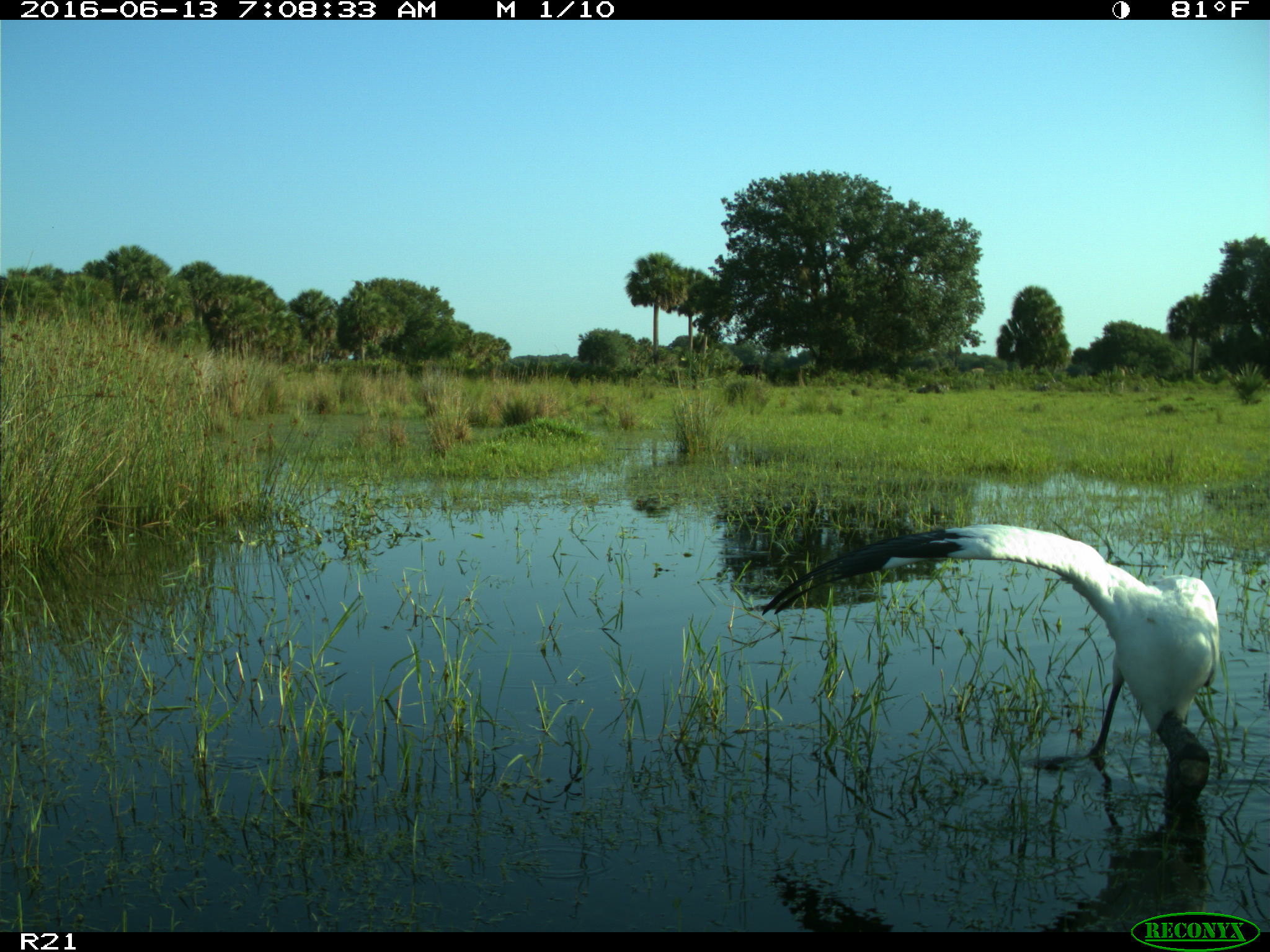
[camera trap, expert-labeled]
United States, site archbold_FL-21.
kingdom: Animalia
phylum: Chordata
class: Aves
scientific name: Aves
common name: birds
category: unidentified bird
Unidentified bird (birds) (Aves).